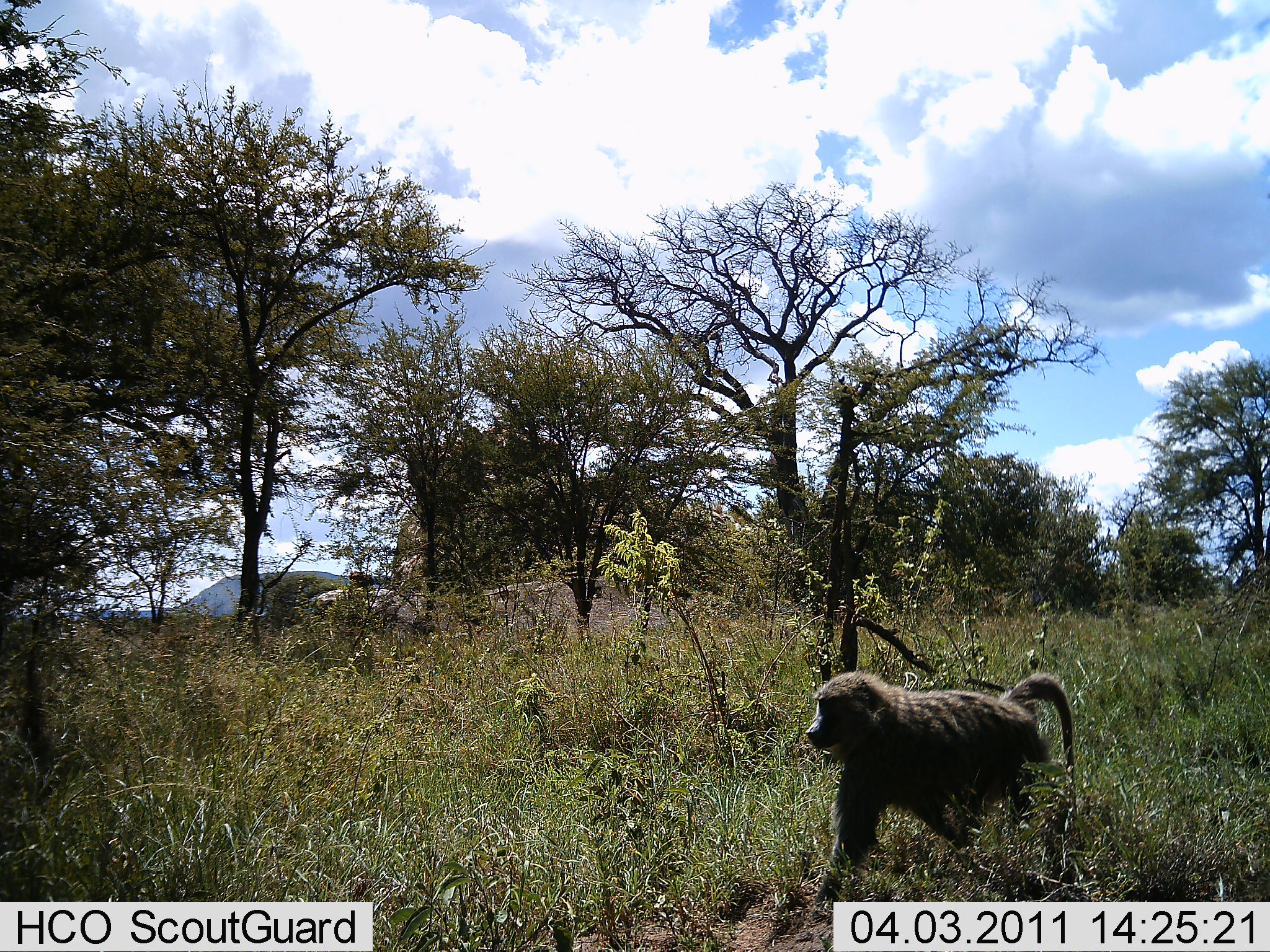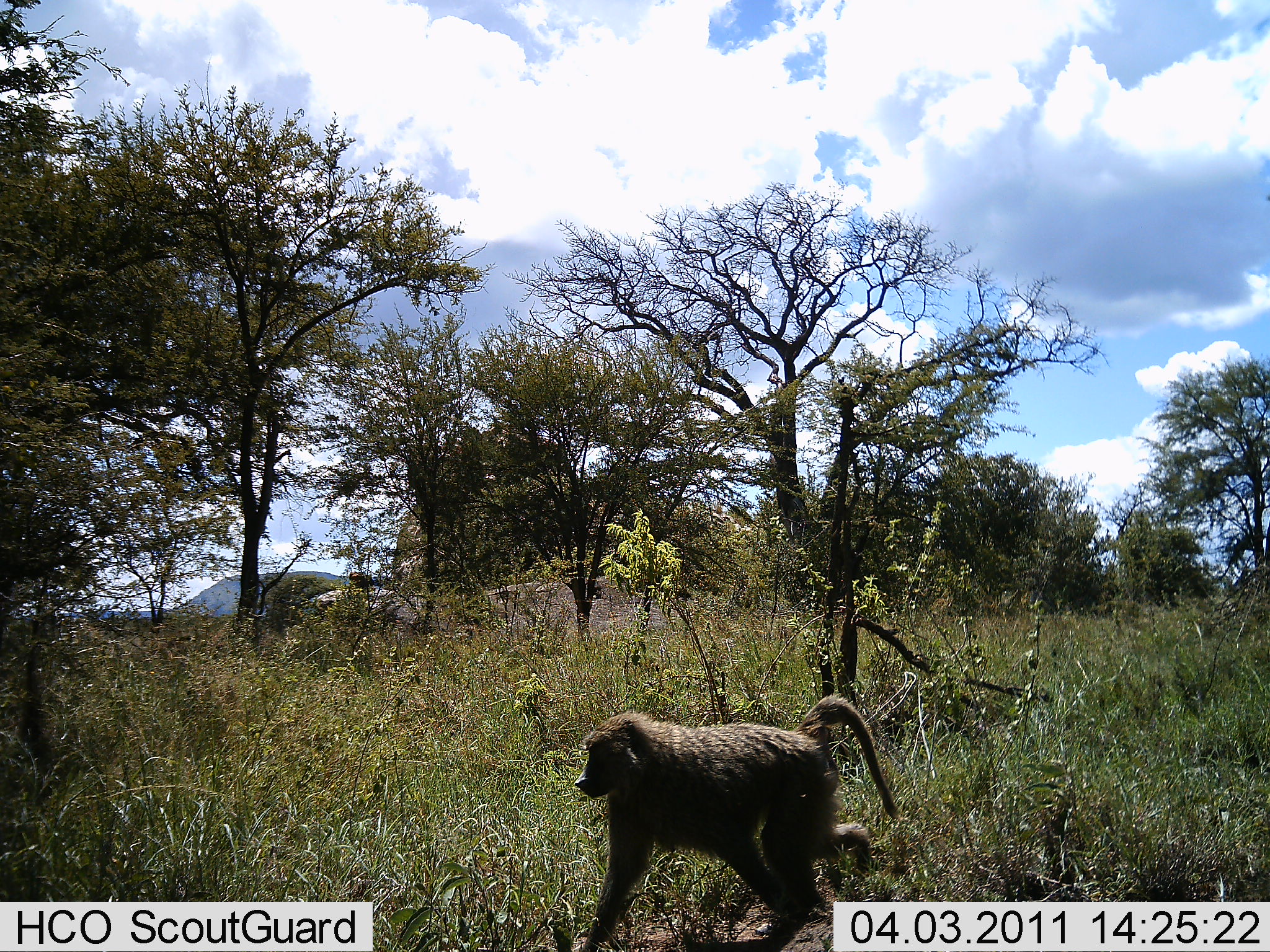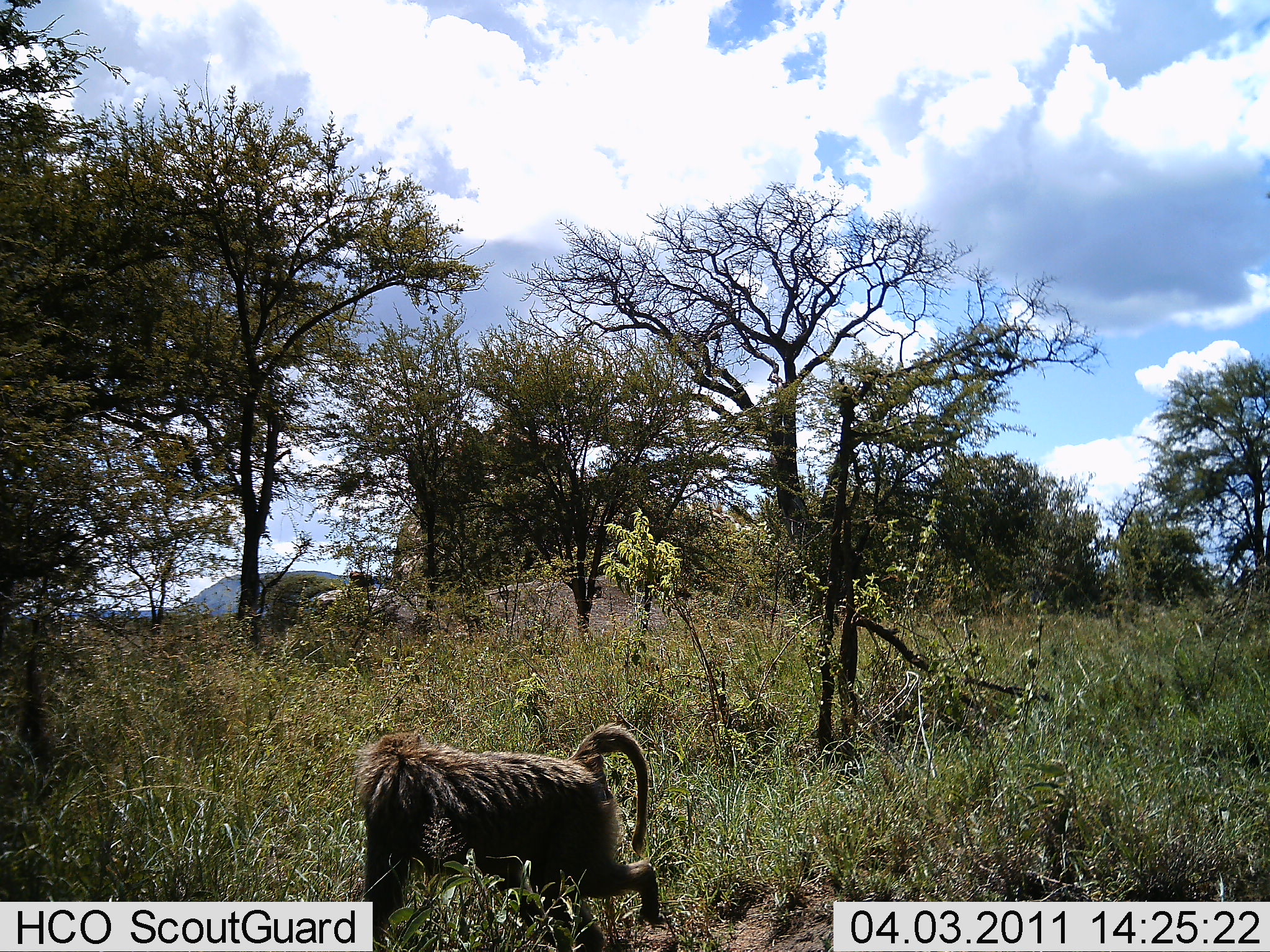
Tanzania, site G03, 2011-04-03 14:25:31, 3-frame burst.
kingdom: Animalia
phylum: Chordata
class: Mammalia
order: Primates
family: Cercopithecidae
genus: Papio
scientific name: Papio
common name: baboon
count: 1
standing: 0%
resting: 0%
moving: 100%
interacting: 0%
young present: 0%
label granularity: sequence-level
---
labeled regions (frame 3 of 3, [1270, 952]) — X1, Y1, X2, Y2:
animal: 355, 723, 661, 951